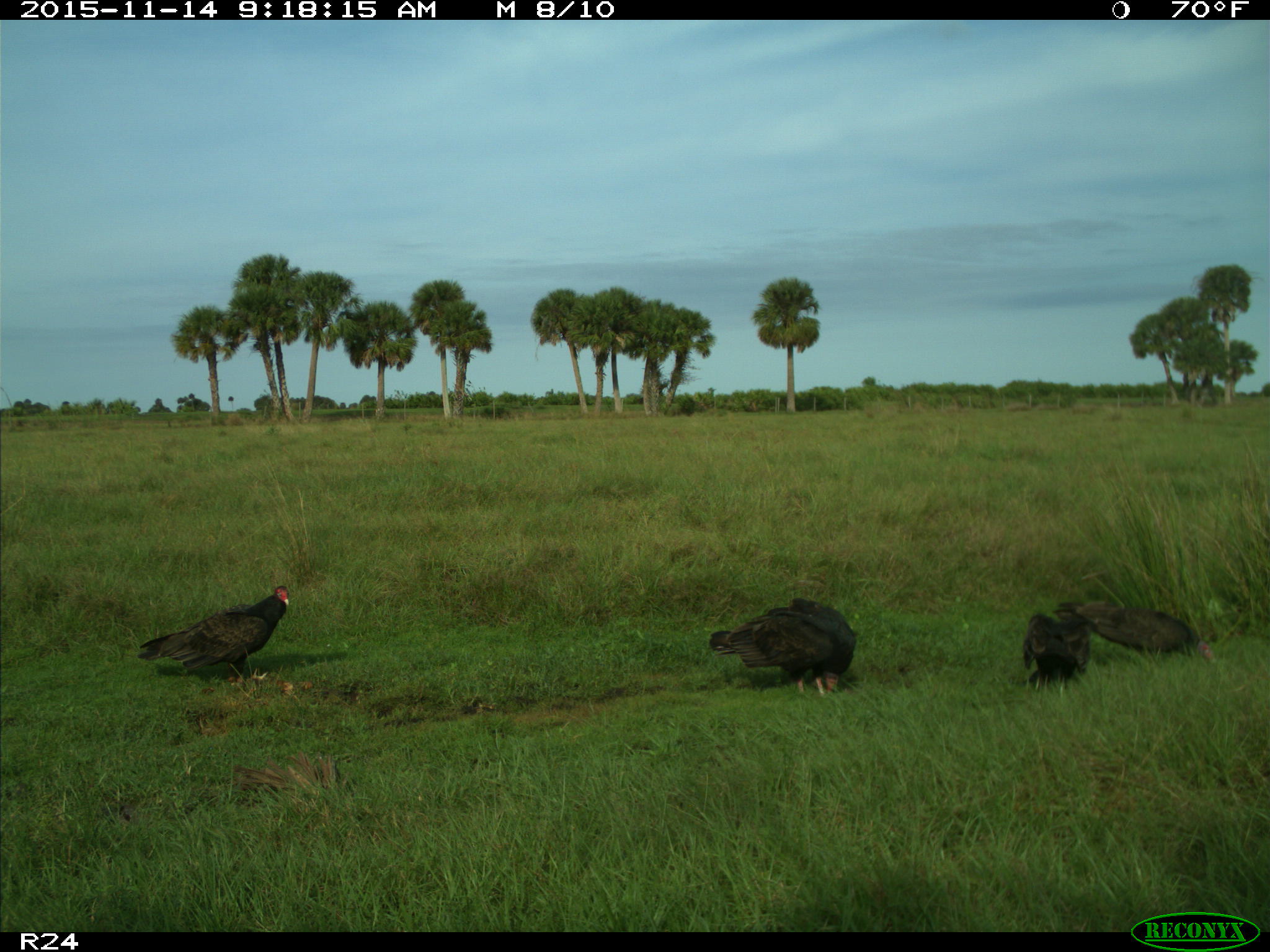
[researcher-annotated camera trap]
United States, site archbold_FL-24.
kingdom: Animalia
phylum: Chordata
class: Aves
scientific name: Aves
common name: birds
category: unidentified bird